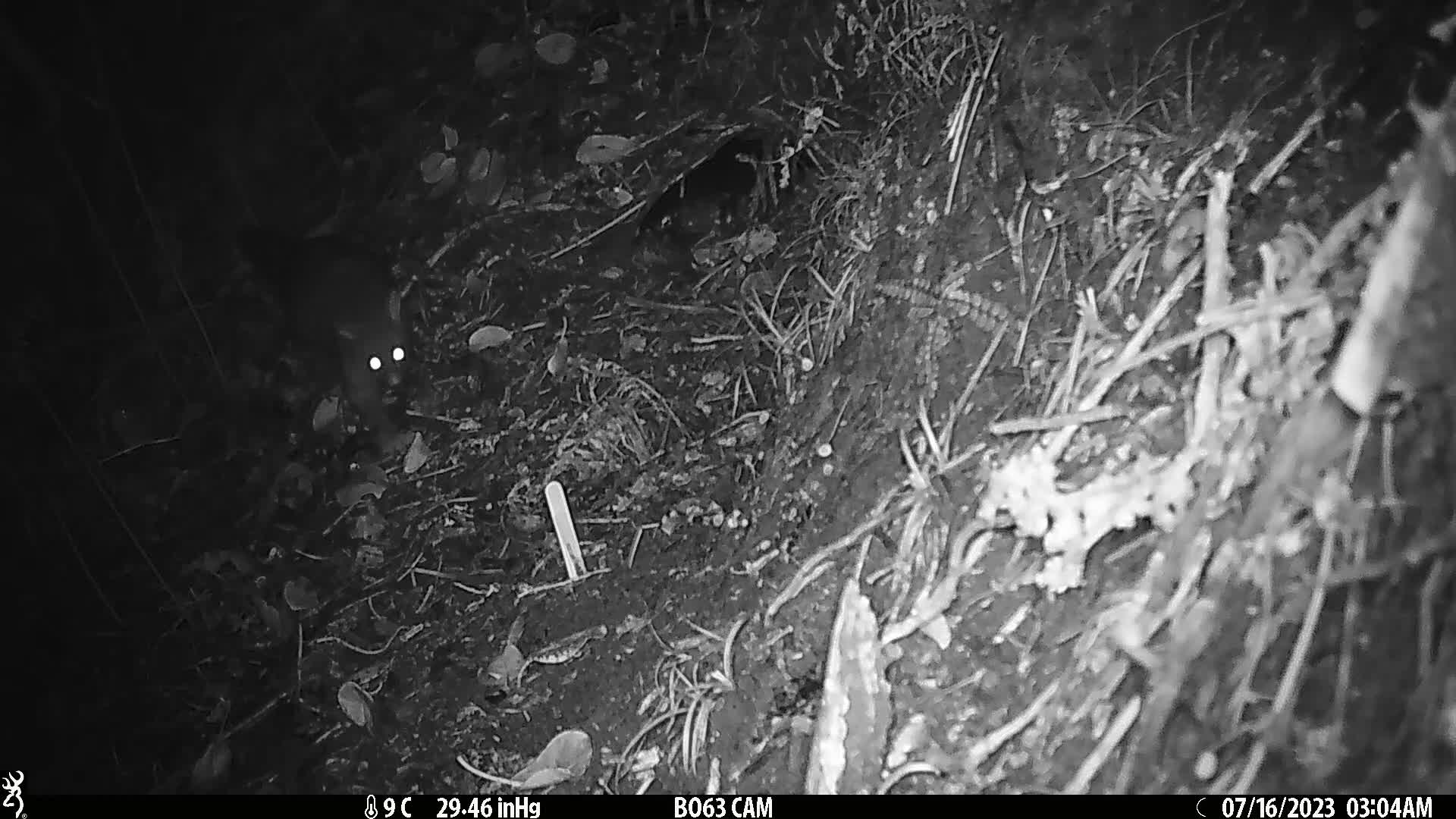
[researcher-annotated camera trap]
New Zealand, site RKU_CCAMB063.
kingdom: Animalia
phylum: Chordata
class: Mammalia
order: Diprotodontia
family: Phalangeridae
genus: Trichosurus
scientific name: Trichosurus vulpecula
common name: common brushtail possum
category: possum